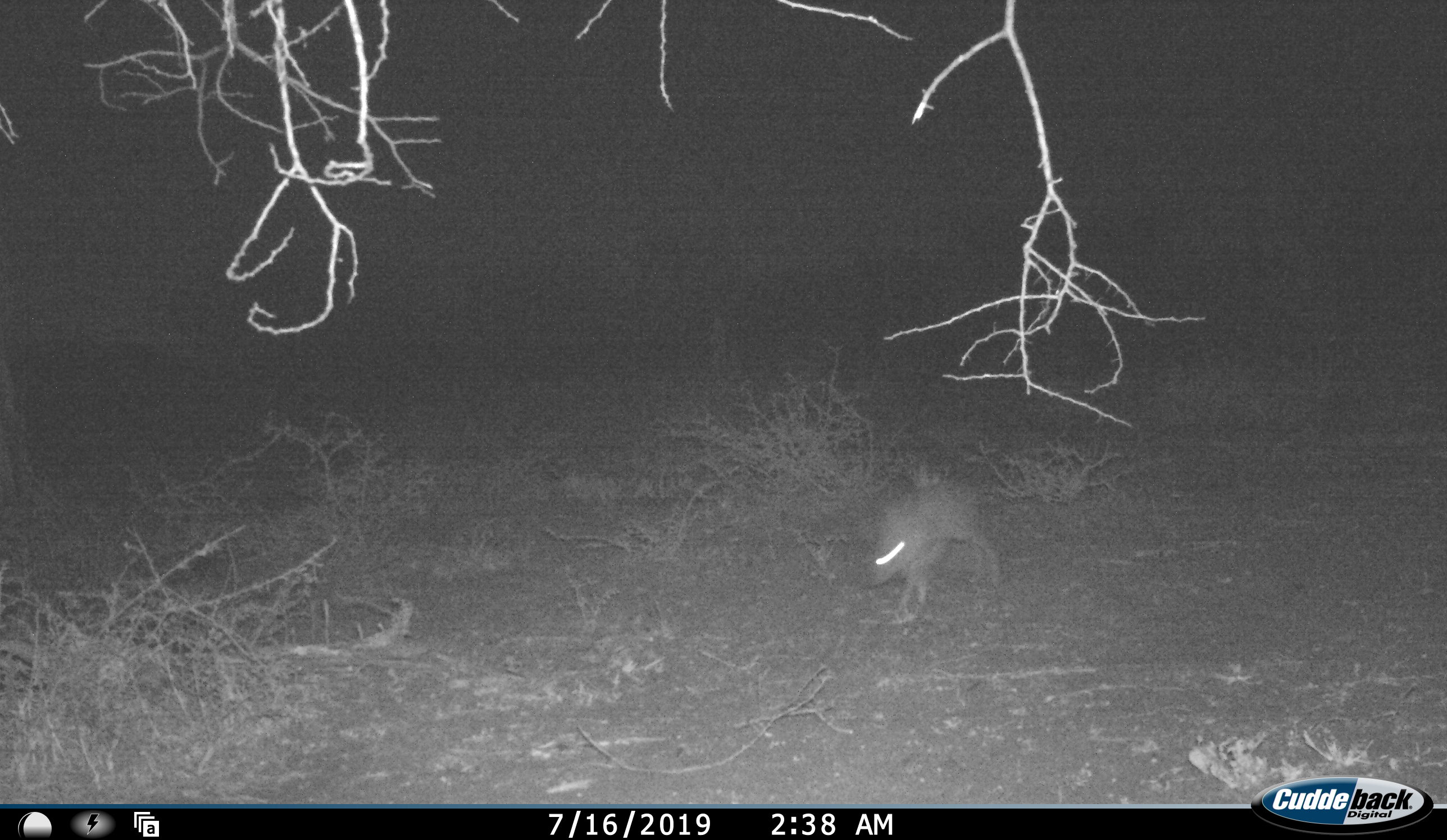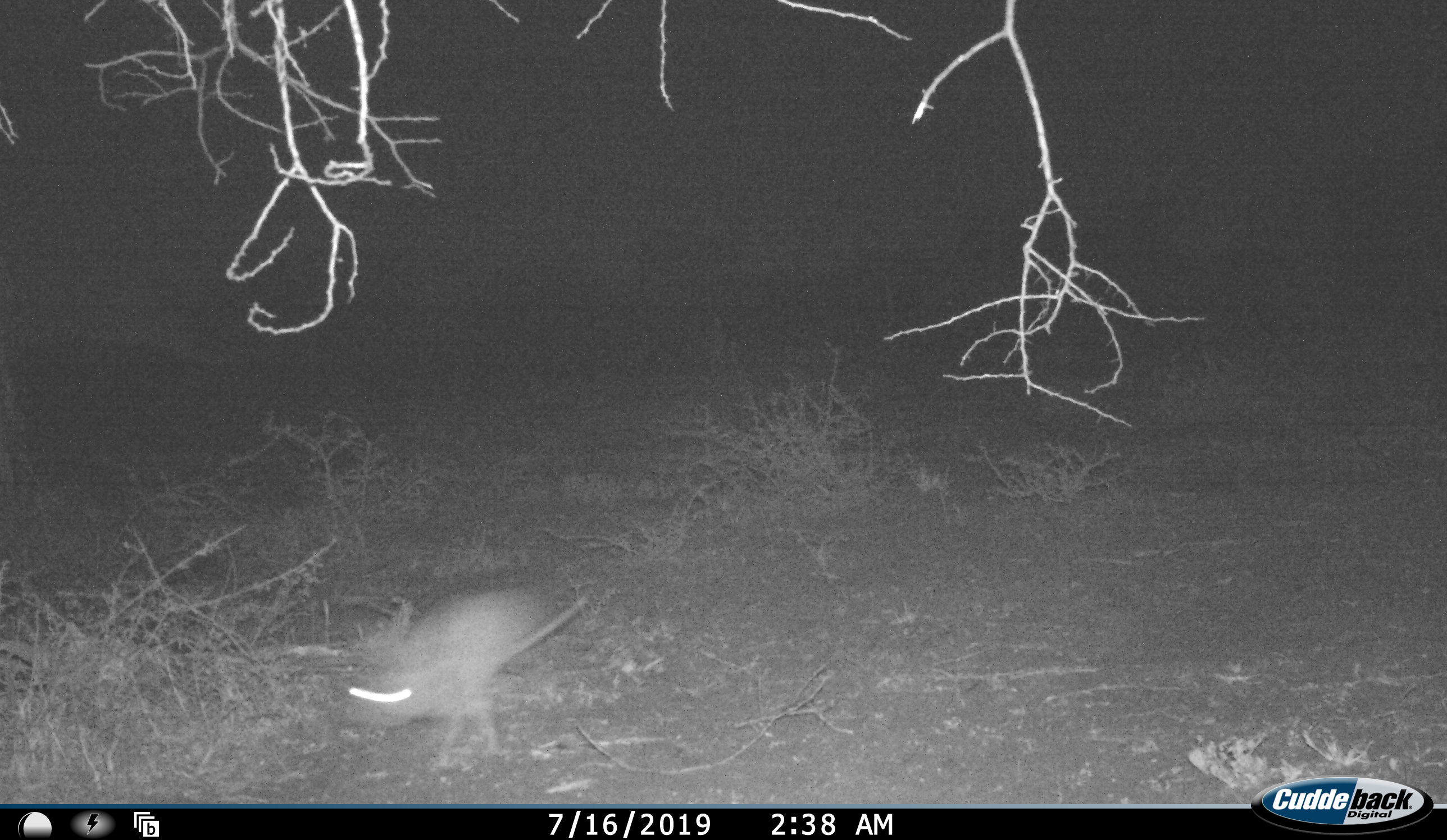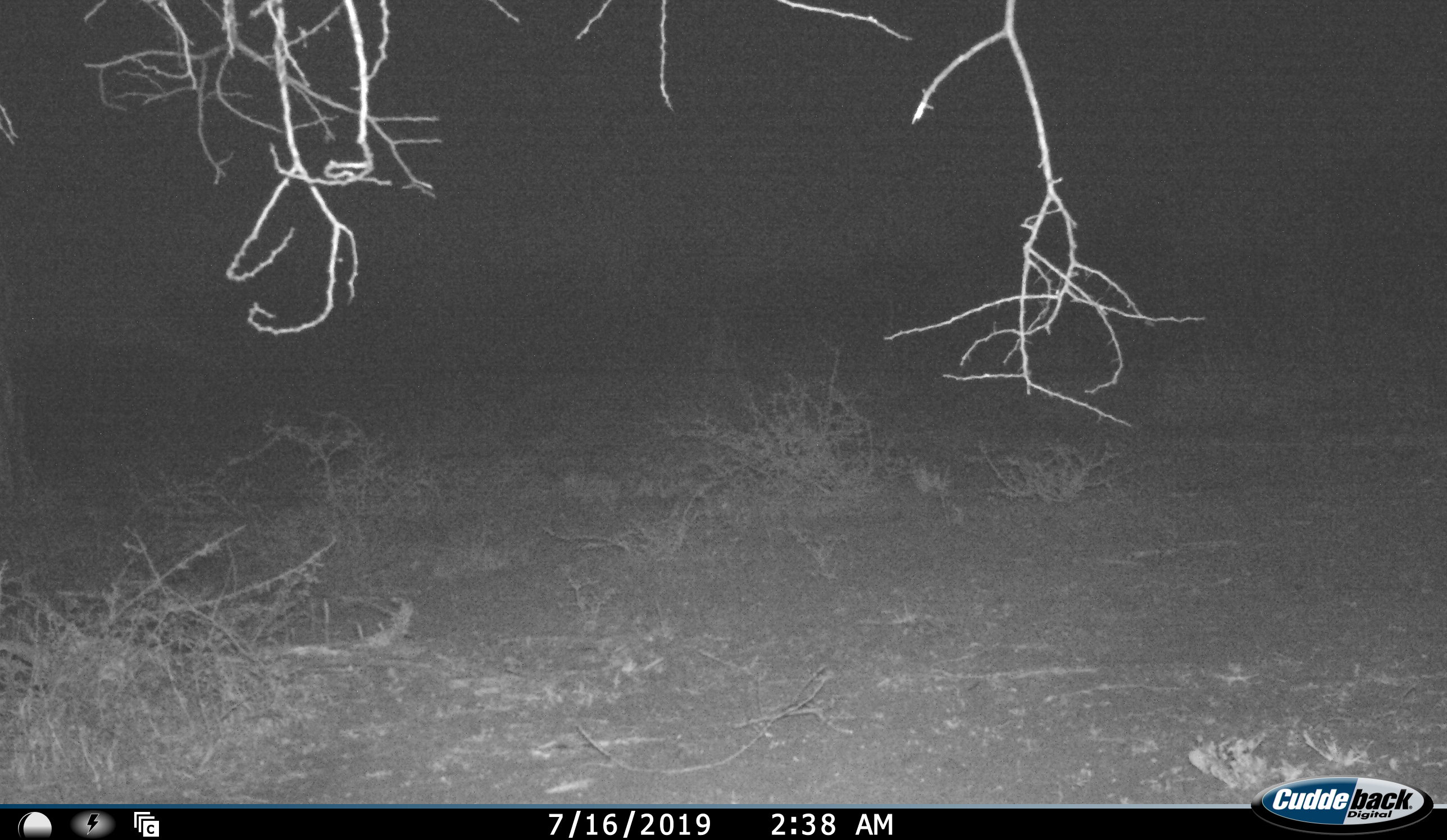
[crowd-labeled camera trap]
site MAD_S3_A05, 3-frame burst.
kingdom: Animalia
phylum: Chordata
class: Mammalia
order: Lagomorpha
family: Leporidae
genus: Lepus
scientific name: Lepus capensis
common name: cape hare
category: harecape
Harecape (cape hare) (Lepus capensis), count 1. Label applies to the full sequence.